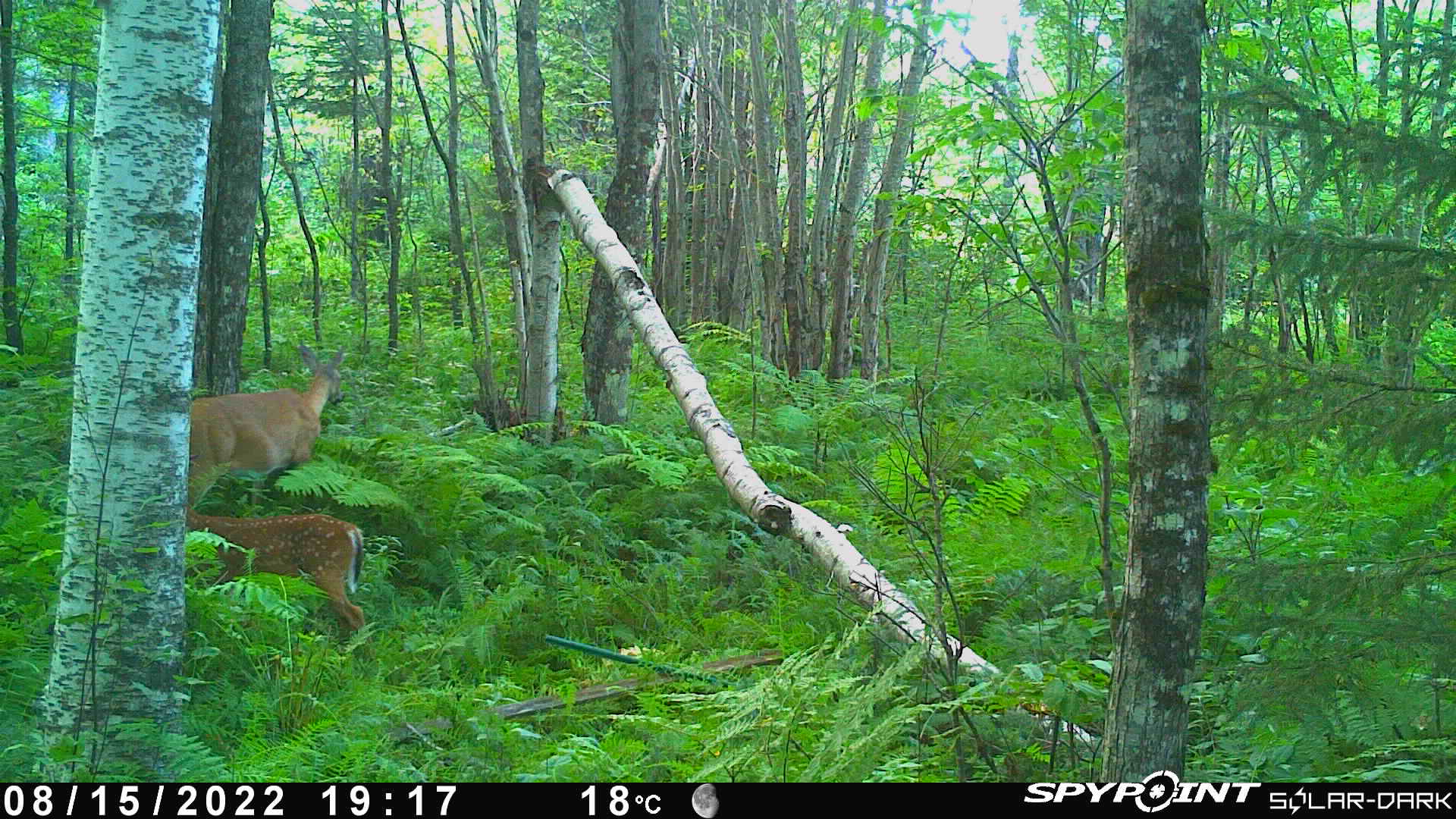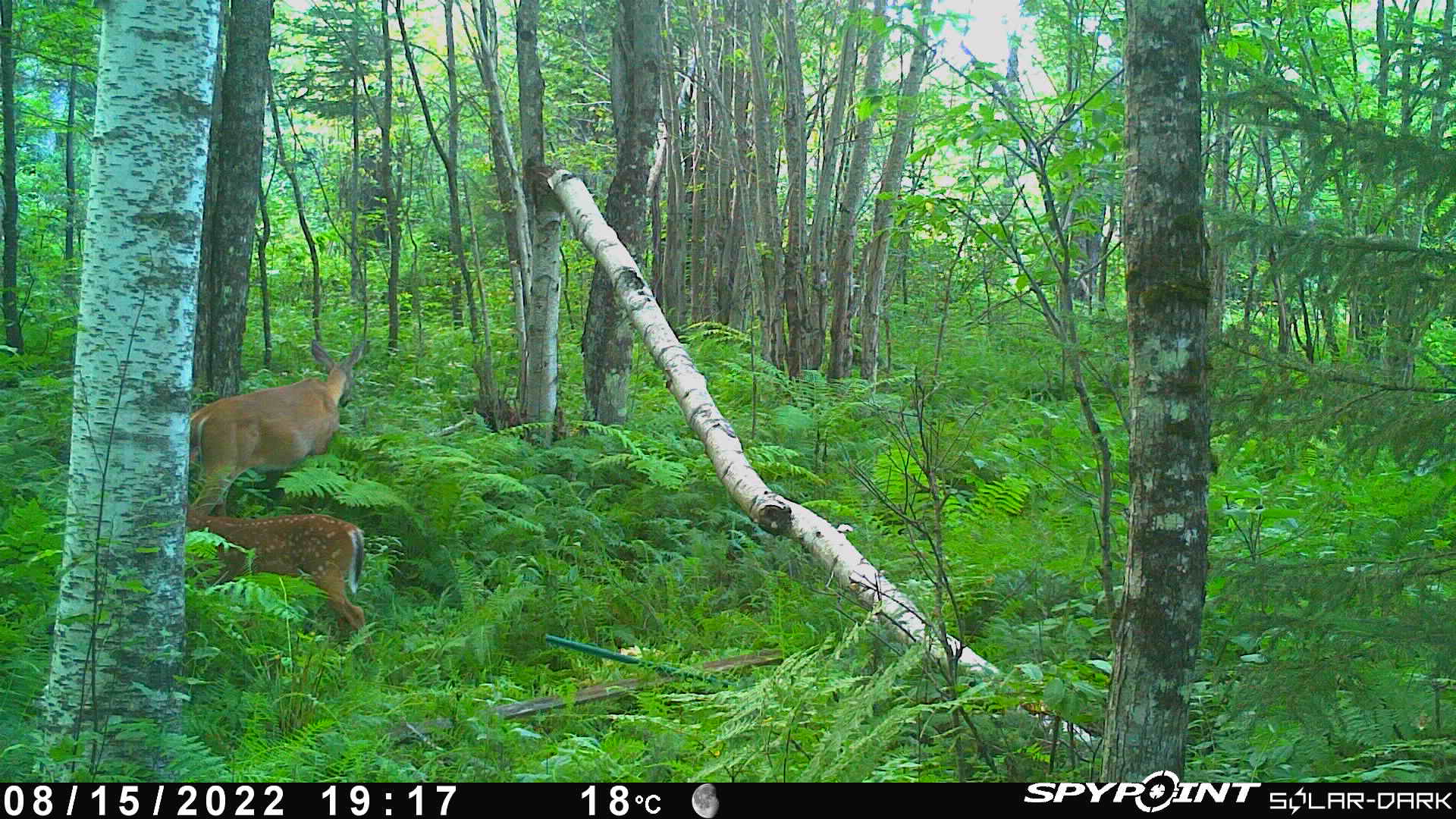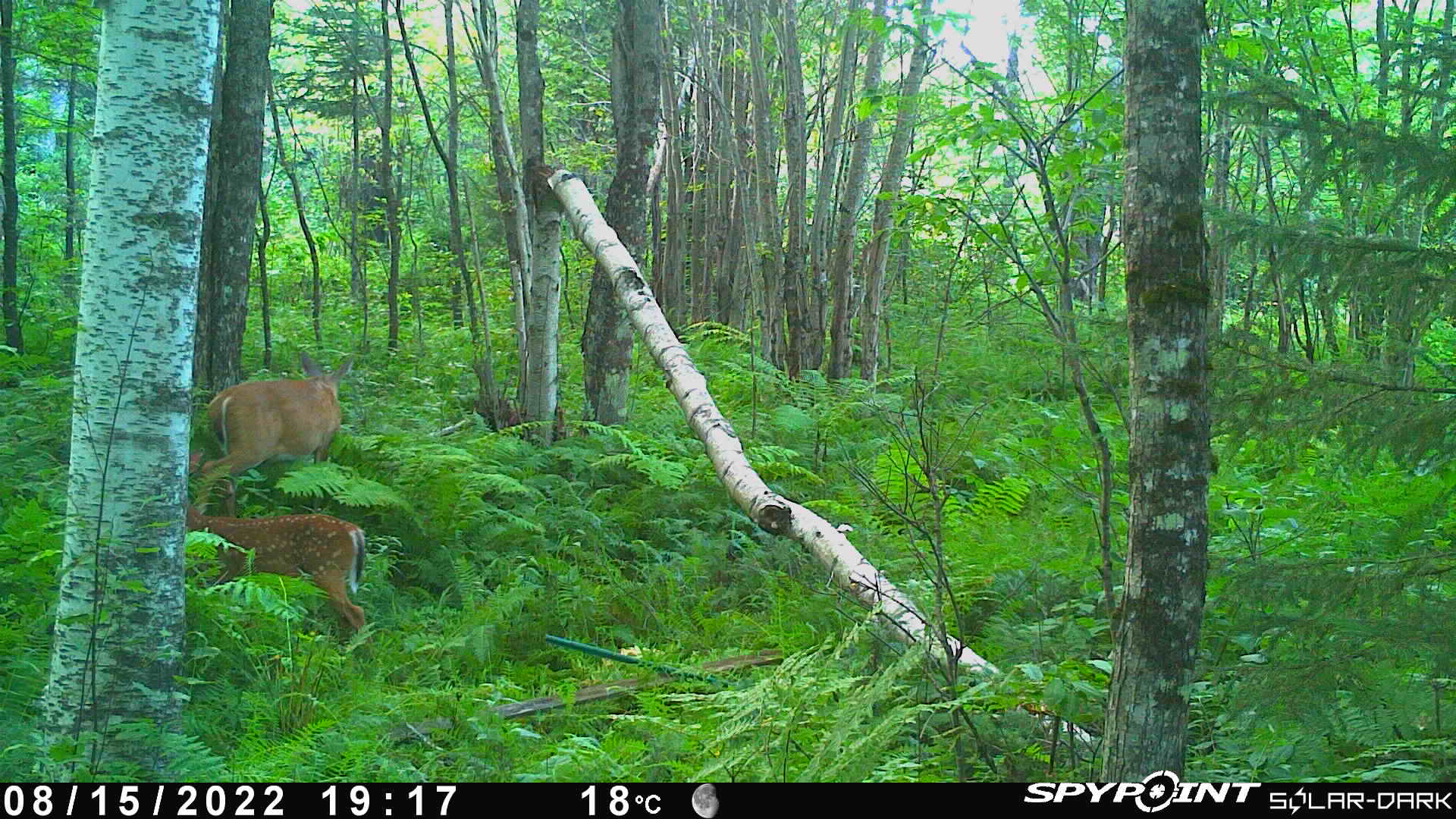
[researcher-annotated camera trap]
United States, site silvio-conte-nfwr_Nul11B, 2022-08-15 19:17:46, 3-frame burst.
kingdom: Animalia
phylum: Chordata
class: Mammalia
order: Artiodactyla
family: Cervidae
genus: Odocoileus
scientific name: Odocoileus virginianus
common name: white-tailed deer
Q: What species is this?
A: White-tailed deer (Odocoileus virginianus).